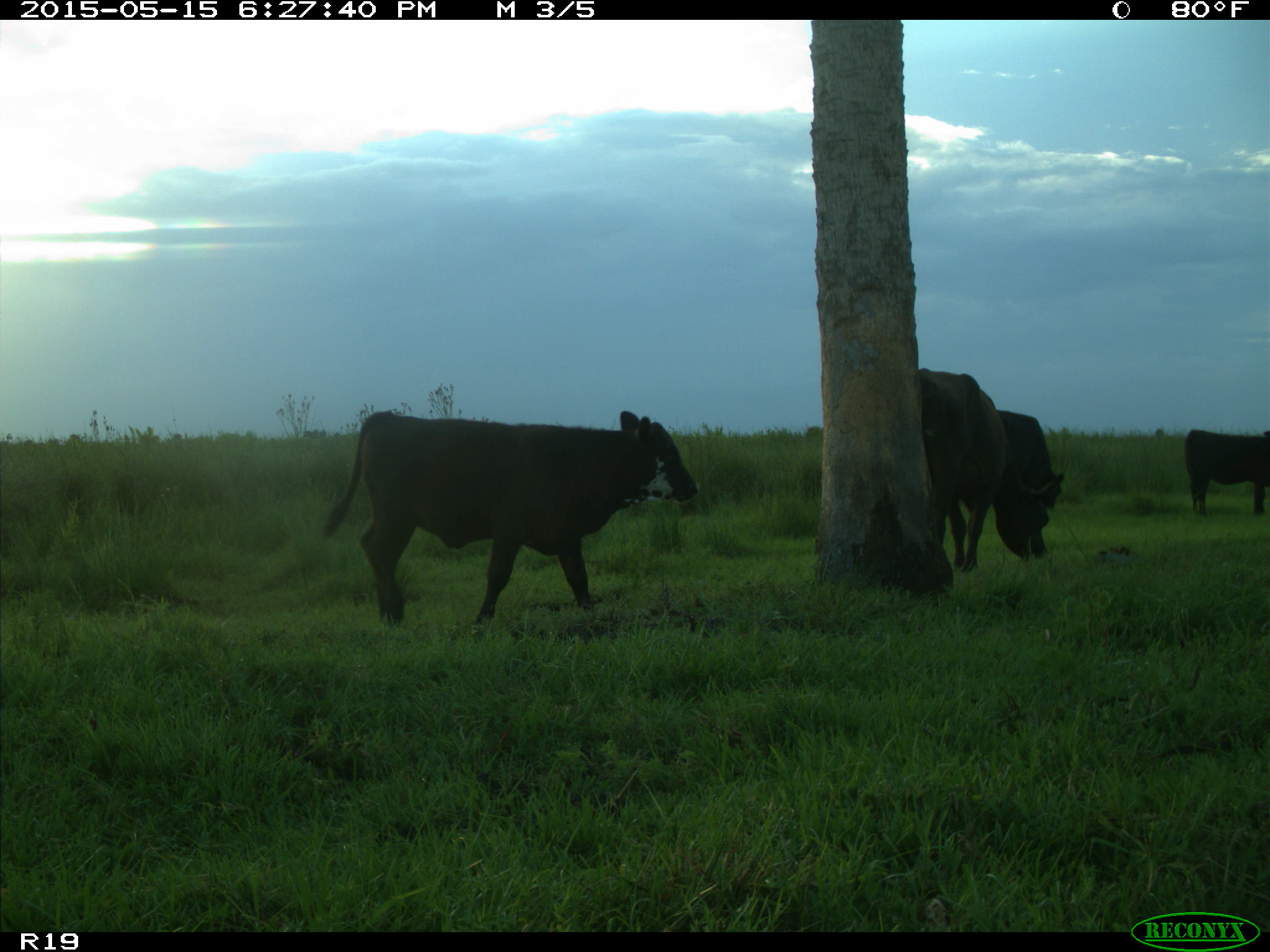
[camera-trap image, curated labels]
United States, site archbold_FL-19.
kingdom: Animalia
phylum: Chordata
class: Mammalia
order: Artiodactyla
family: Bovidae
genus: Bos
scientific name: Bos taurus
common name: domestic cow